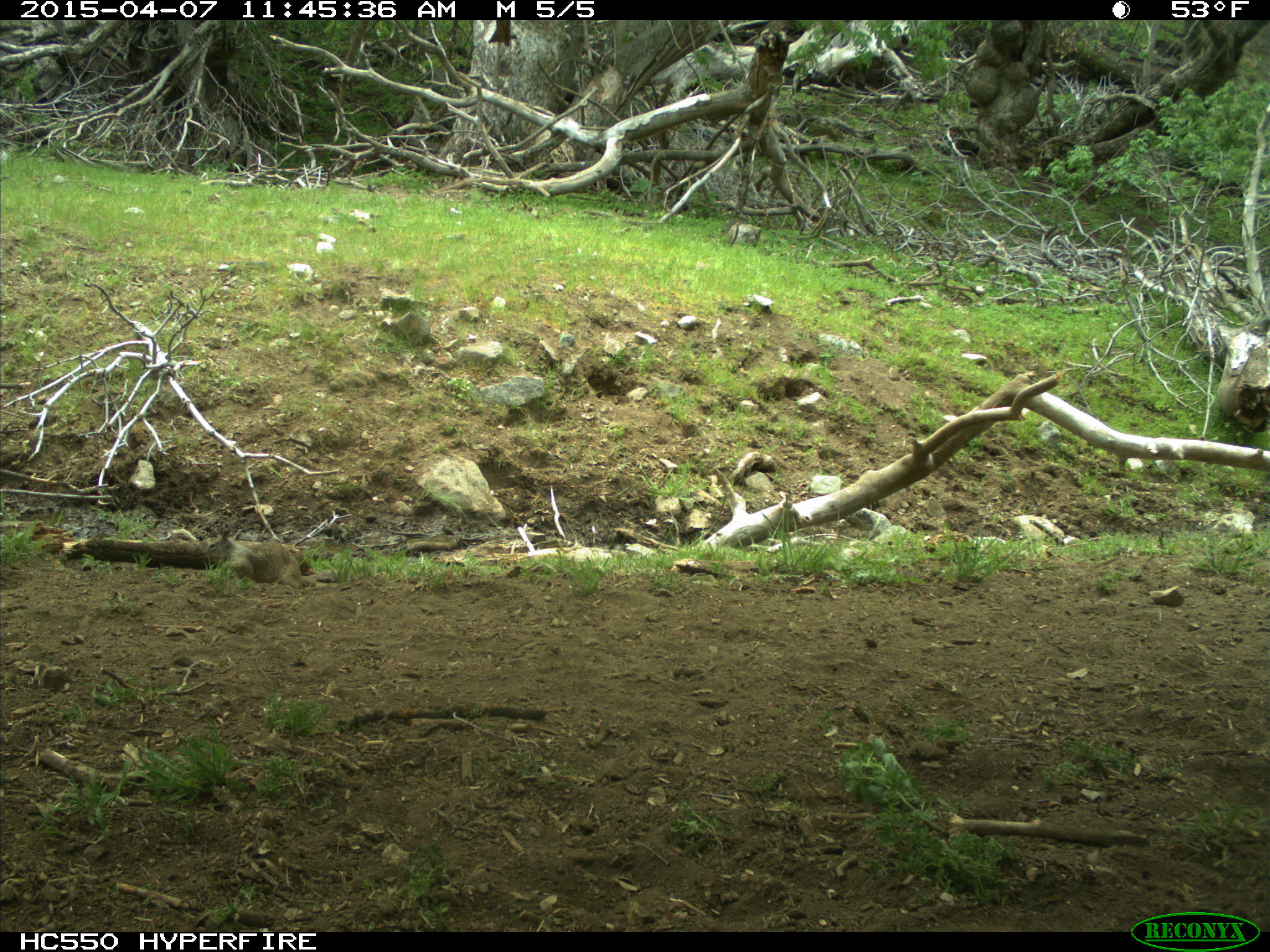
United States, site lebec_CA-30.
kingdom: Animalia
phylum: Chordata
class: Mammalia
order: Rodentia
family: Sciuridae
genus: Otospermophilus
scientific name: Otospermophilus beecheyi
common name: california ground squirrel